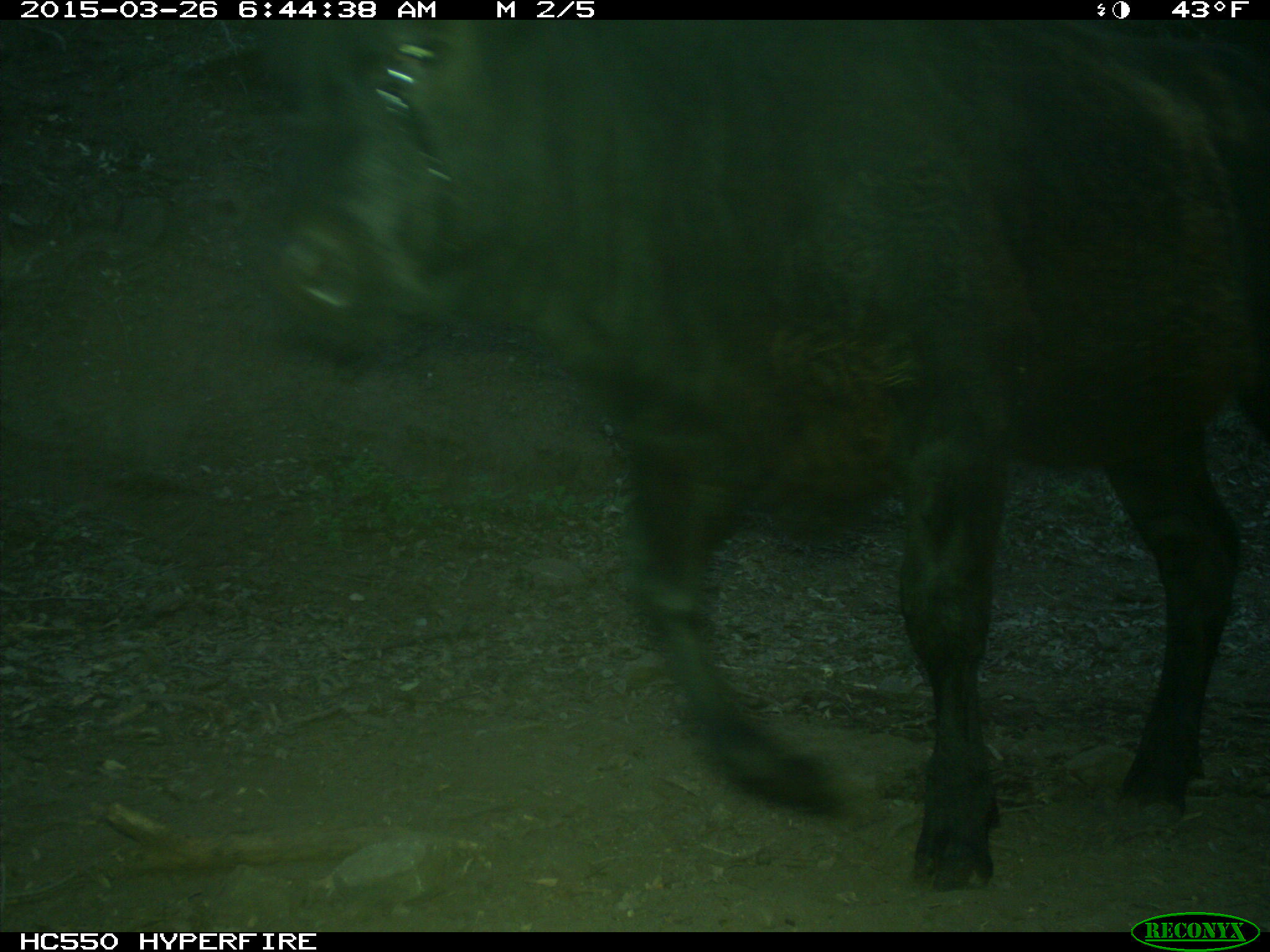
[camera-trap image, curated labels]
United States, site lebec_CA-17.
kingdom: Animalia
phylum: Chordata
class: Mammalia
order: Artiodactyla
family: Bovidae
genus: Bos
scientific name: Bos taurus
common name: domestic cow